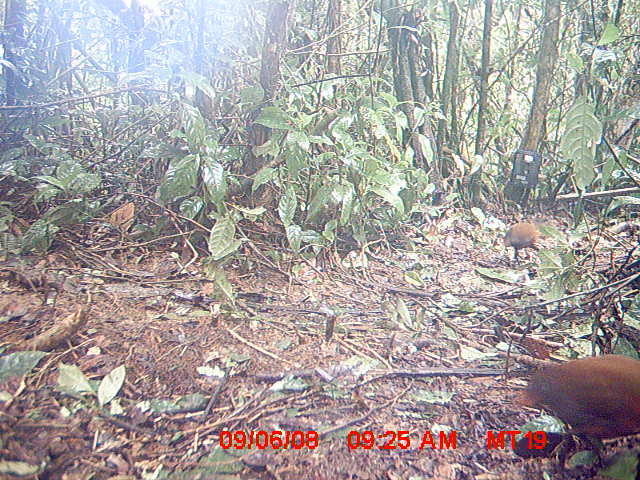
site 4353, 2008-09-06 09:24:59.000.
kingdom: Animalia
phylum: Chordata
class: Aves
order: Cuculiformes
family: Cuculidae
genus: Coua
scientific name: Coua serriana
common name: red-breasted coua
Coua serriana (red-breasted coua), count 3.